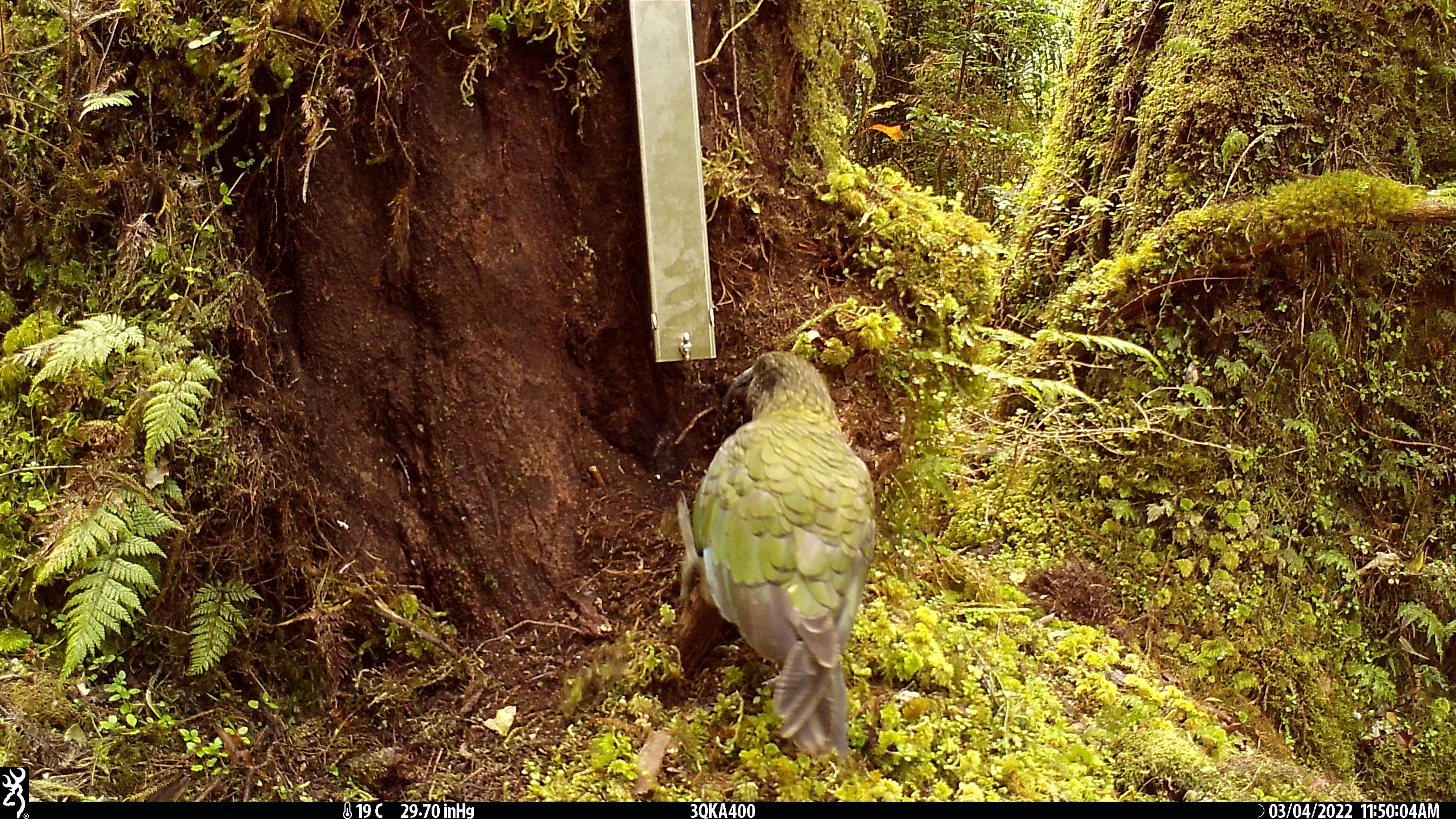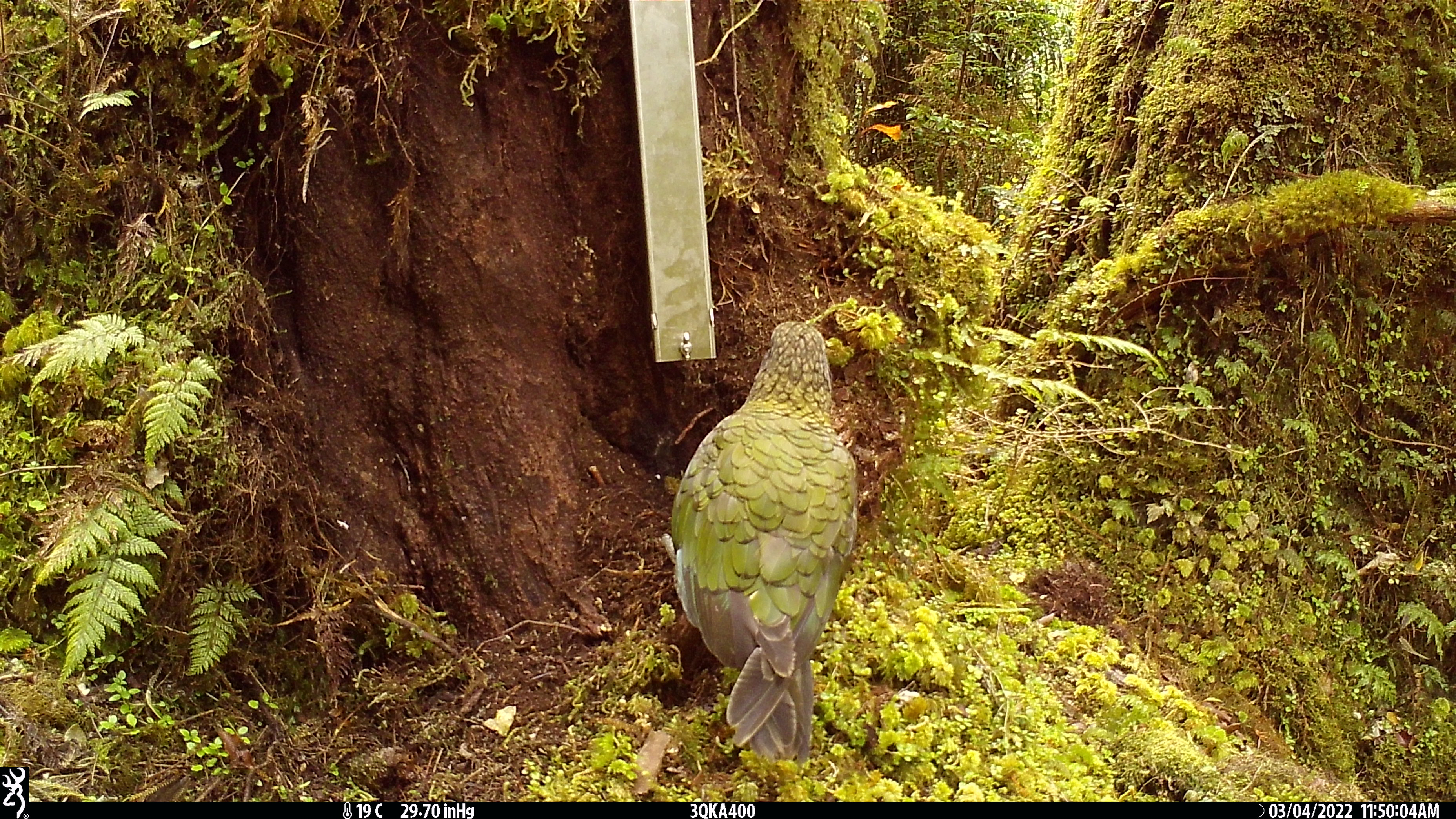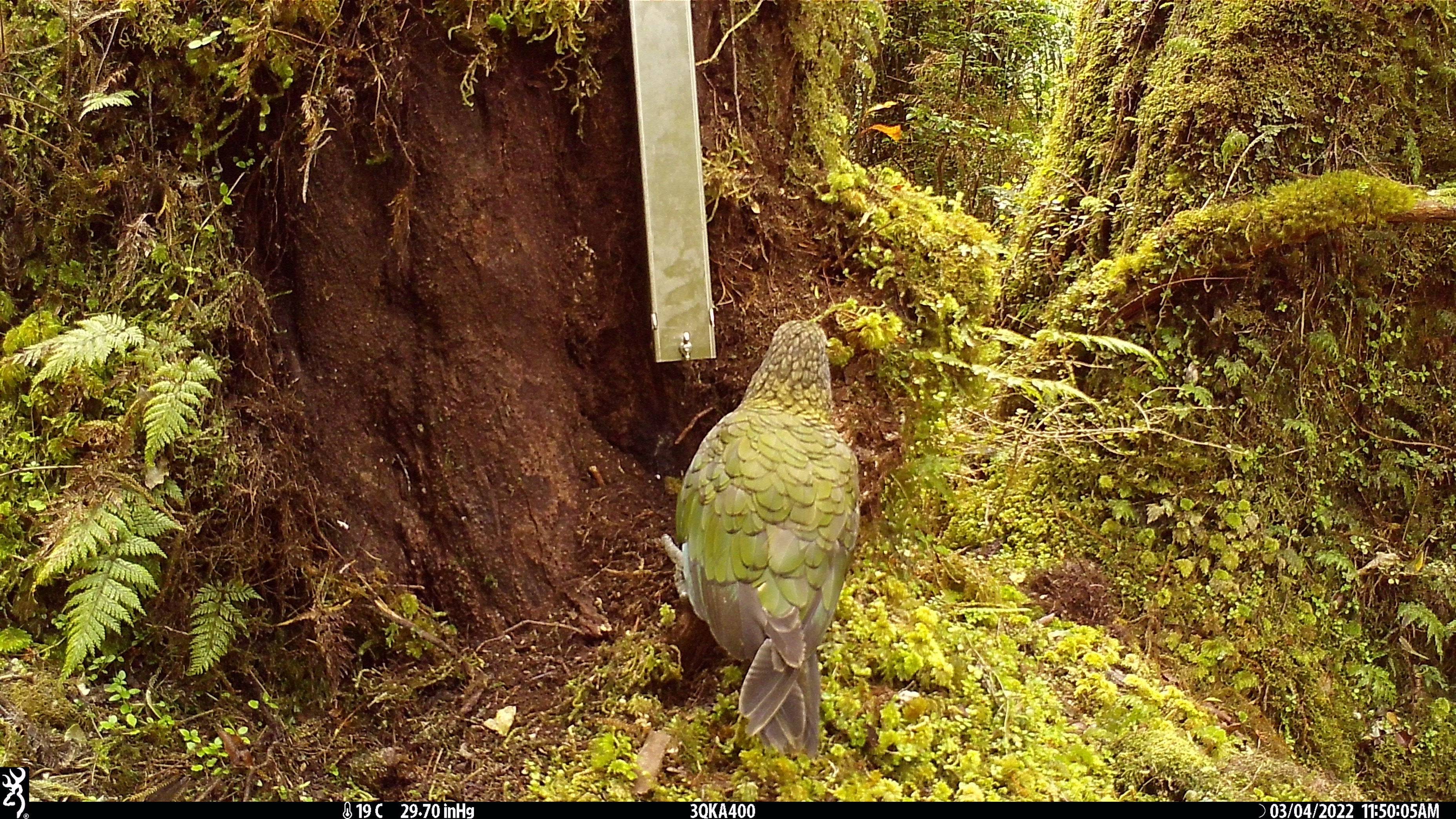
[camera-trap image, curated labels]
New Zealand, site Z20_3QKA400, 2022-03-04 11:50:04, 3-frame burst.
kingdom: Animalia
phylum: Chordata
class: Aves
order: Psittaciformes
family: Strigopidae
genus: Nestor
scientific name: Nestor notabilis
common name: kea